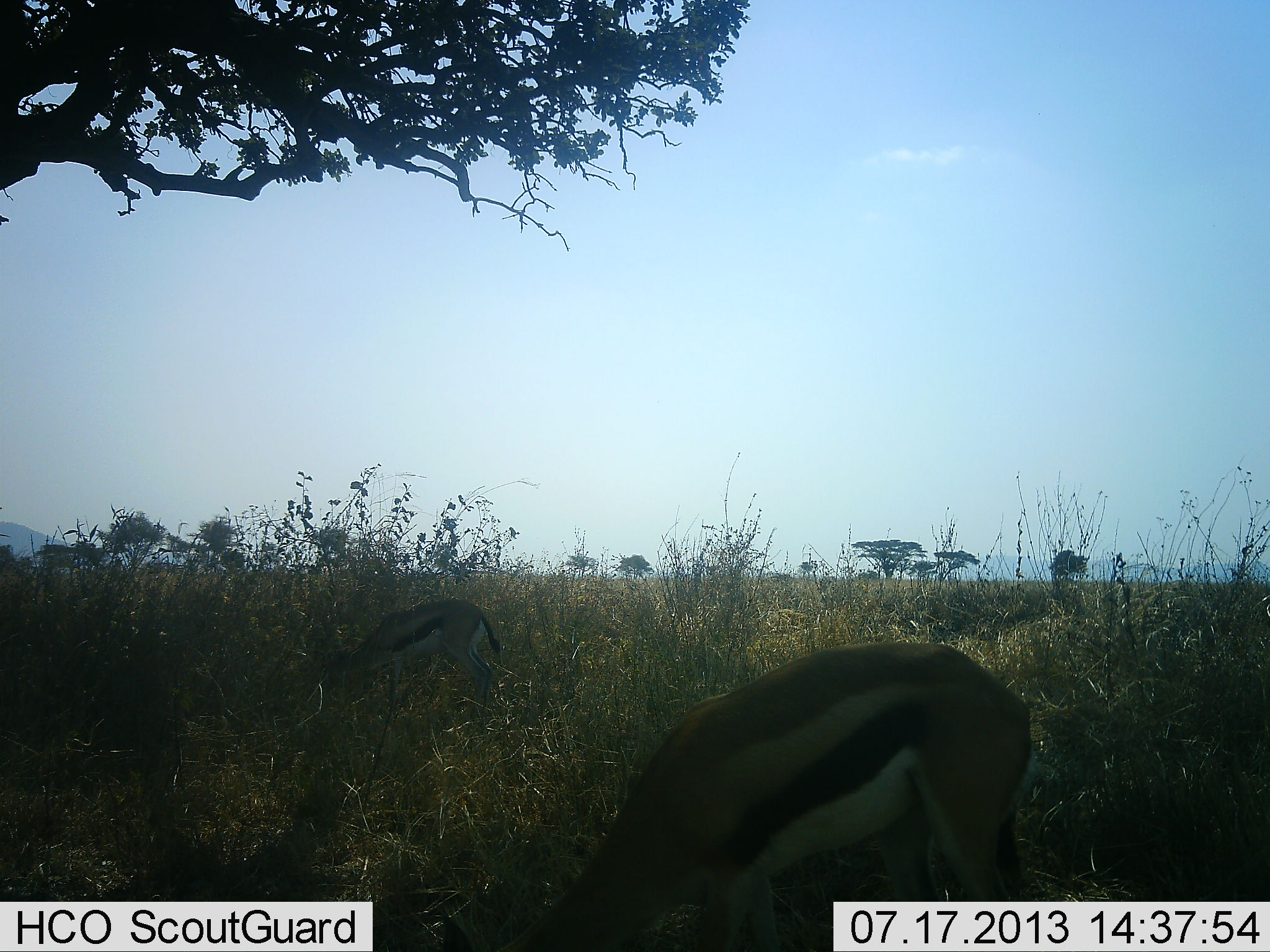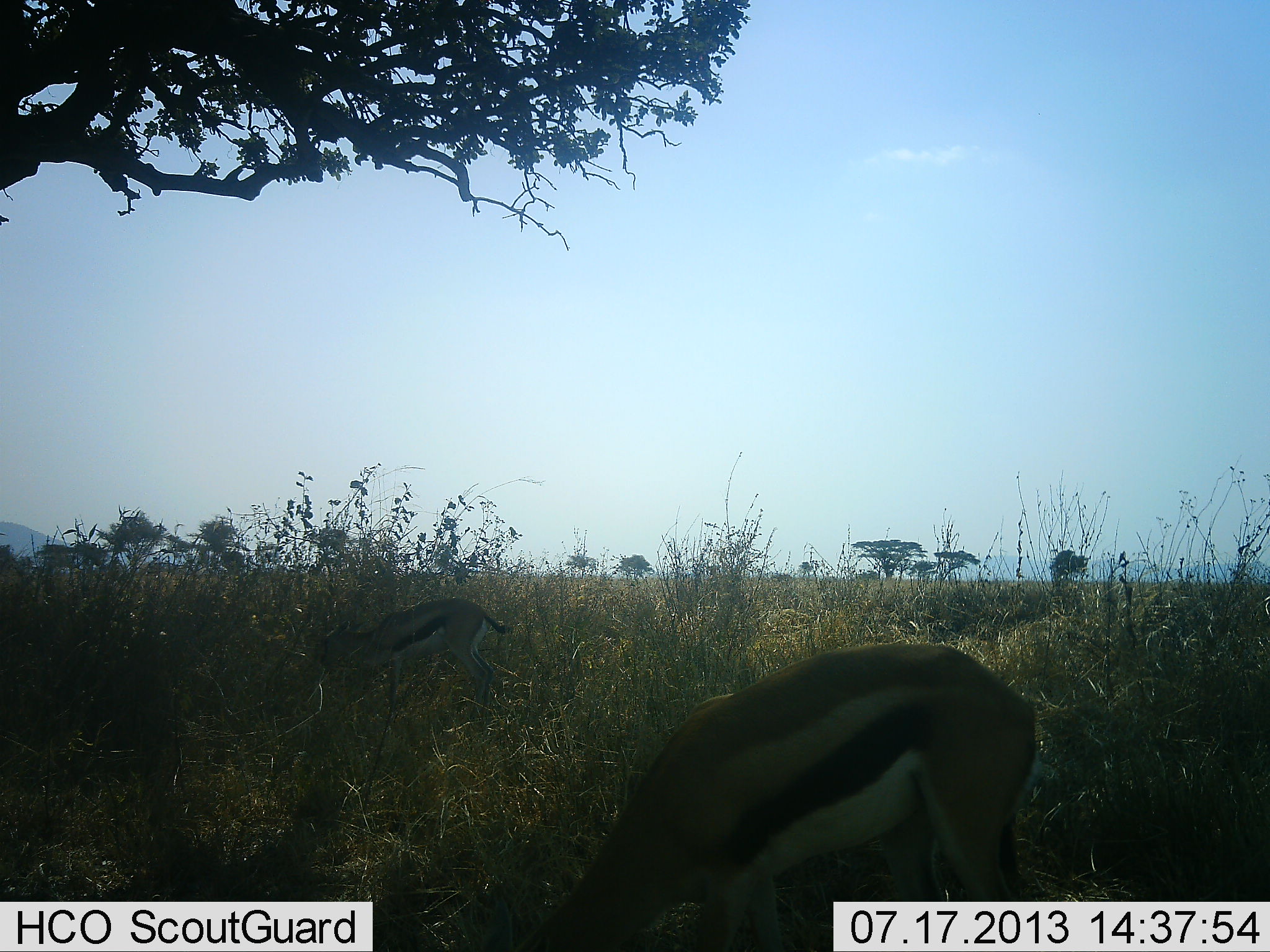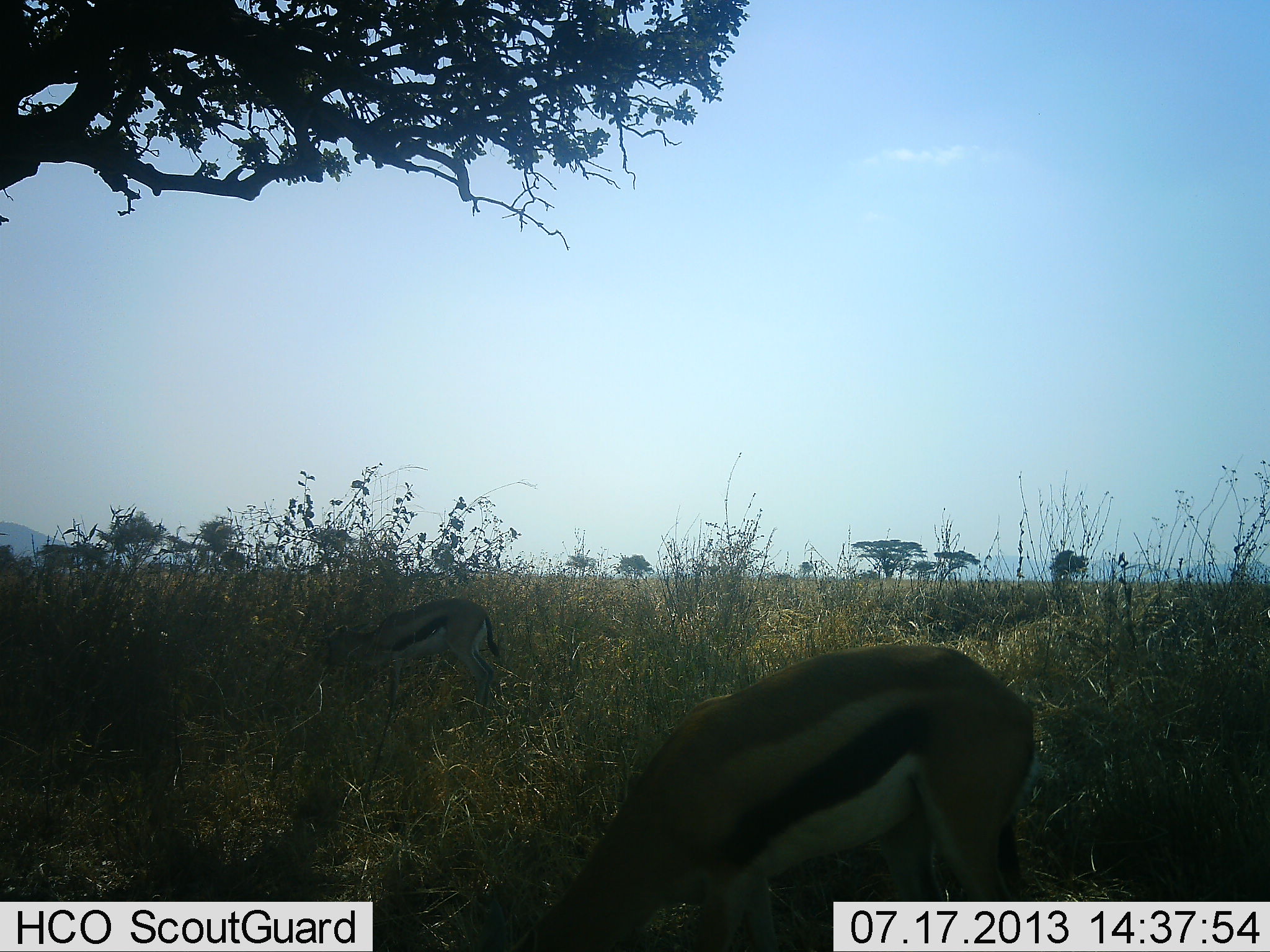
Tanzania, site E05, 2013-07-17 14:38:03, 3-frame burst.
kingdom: Animalia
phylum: Chordata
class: Mammalia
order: Artiodactyla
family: Bovidae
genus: Eudorcas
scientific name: Eudorcas thomsonii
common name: thomson's gazelle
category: gazellethomsons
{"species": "gazellethomsons (thomson's gazelle) (Eudorcas thomsonii)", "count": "2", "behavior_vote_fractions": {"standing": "11%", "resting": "0%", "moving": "0%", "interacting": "0%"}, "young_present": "0%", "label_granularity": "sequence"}